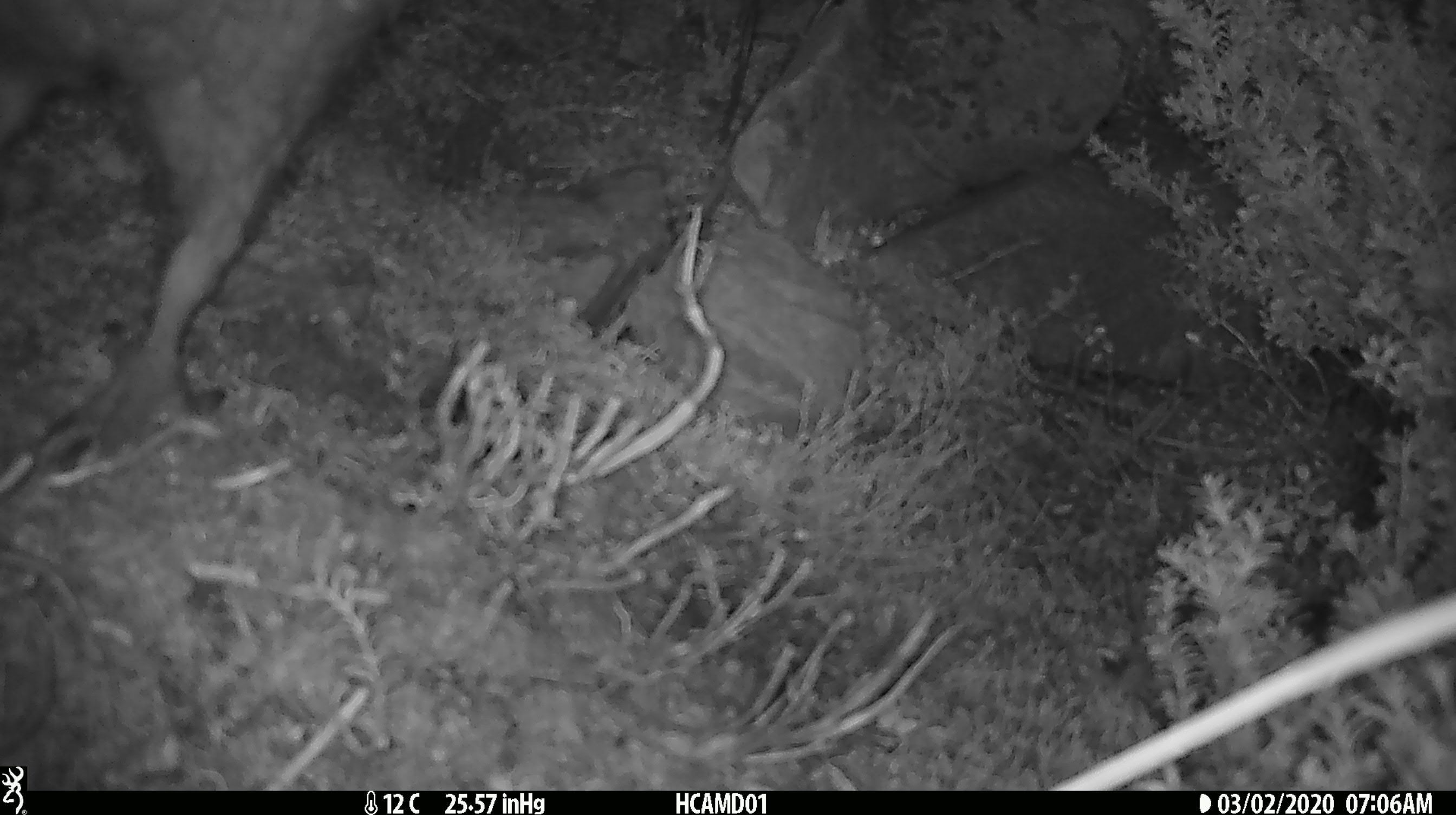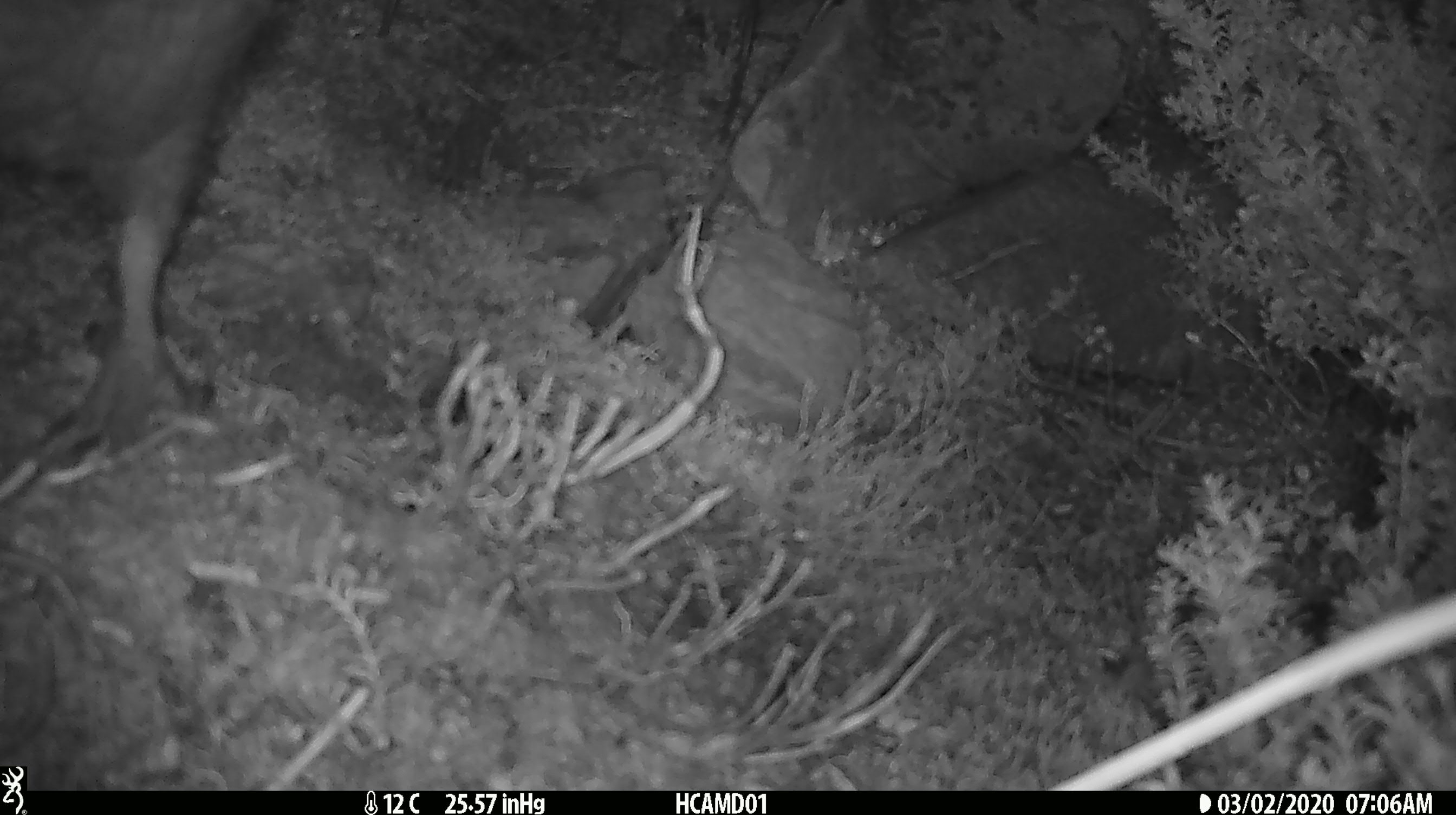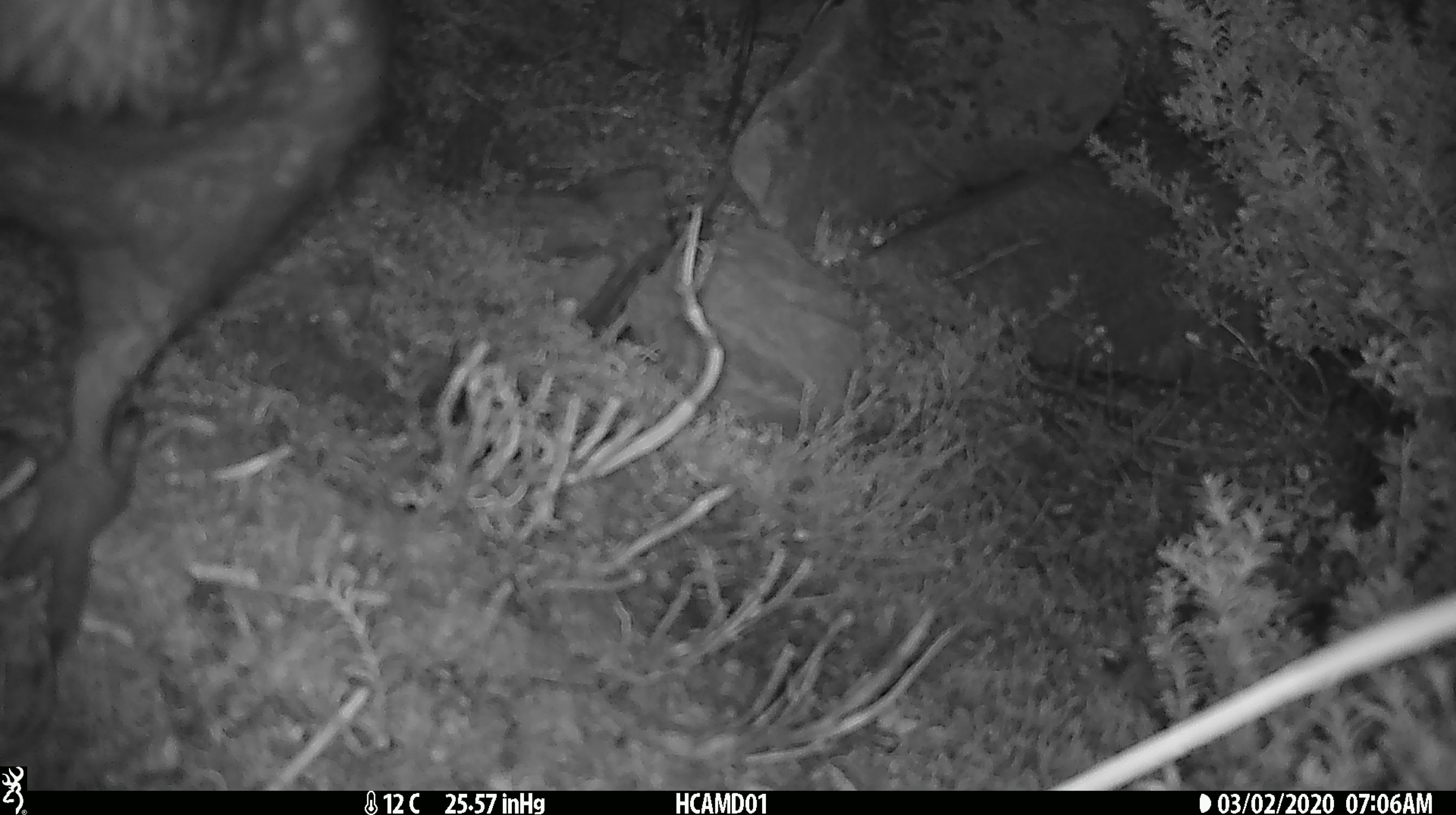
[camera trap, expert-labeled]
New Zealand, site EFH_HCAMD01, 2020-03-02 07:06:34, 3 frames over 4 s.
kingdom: Animalia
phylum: Chordata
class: Aves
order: Psittaciformes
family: Strigopidae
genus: Nestor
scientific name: Nestor notabilis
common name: kea